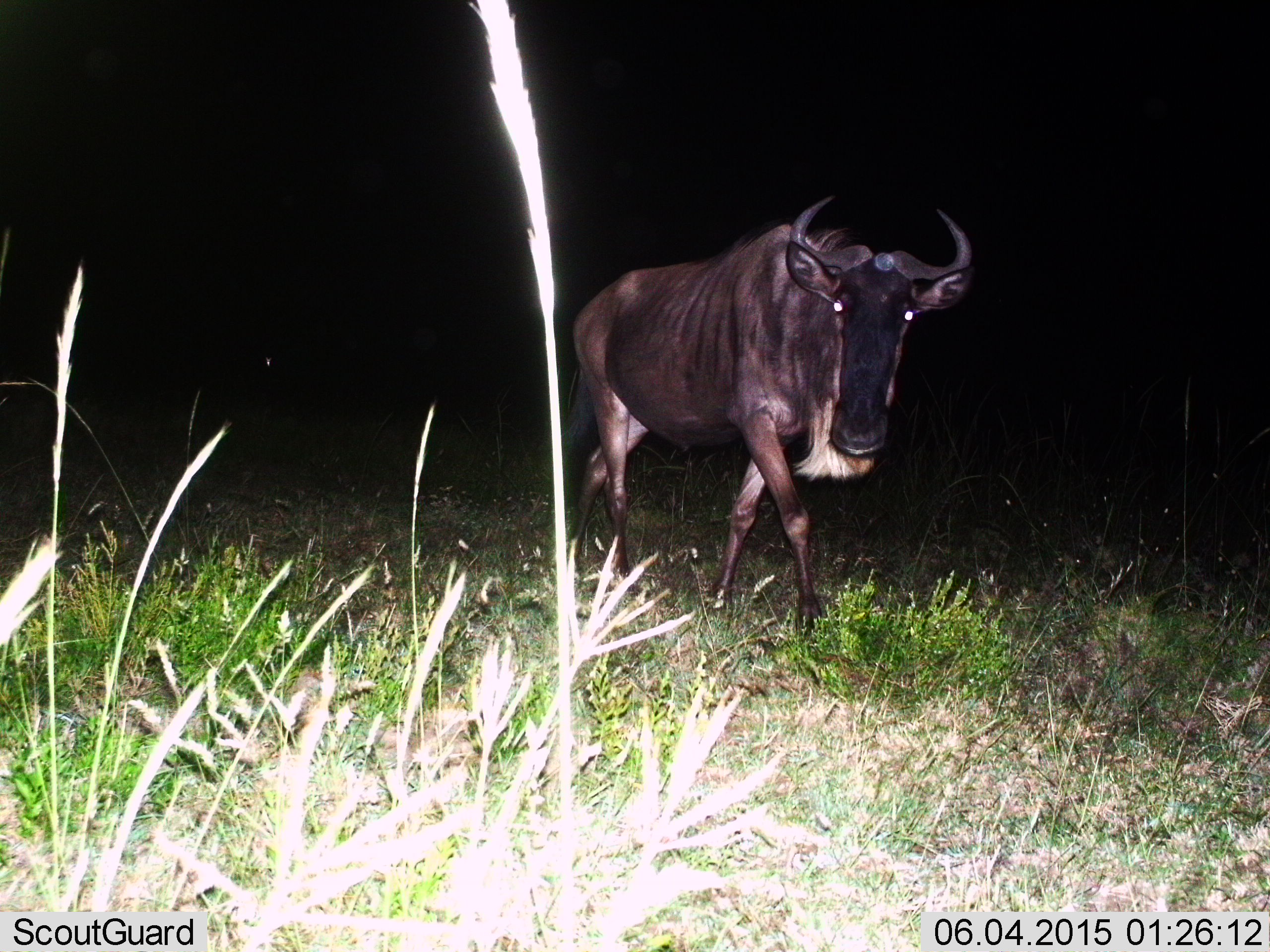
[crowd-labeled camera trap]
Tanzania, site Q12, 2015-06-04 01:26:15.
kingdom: Animalia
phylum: Chordata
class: Mammalia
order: Artiodactyla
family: Bovidae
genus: Connochaetes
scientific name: Connochaetes taurinus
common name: blue wildebeest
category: wildebeest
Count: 1.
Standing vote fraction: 10%.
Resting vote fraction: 0%.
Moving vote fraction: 90%.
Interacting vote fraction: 0%.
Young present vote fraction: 0%.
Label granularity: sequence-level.